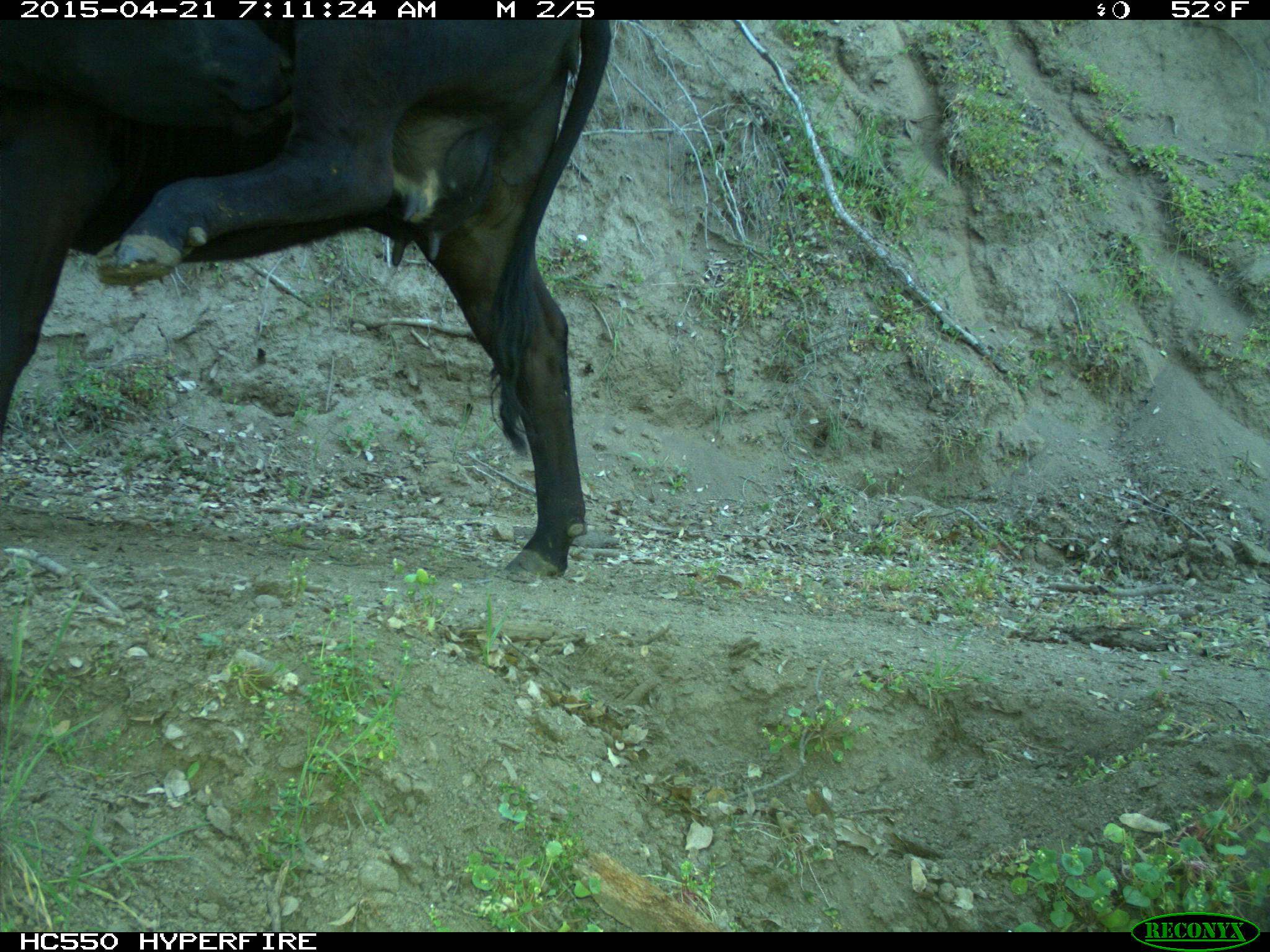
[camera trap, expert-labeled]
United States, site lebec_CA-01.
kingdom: Animalia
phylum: Chordata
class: Mammalia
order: Artiodactyla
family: Bovidae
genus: Bos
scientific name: Bos taurus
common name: domestic cow